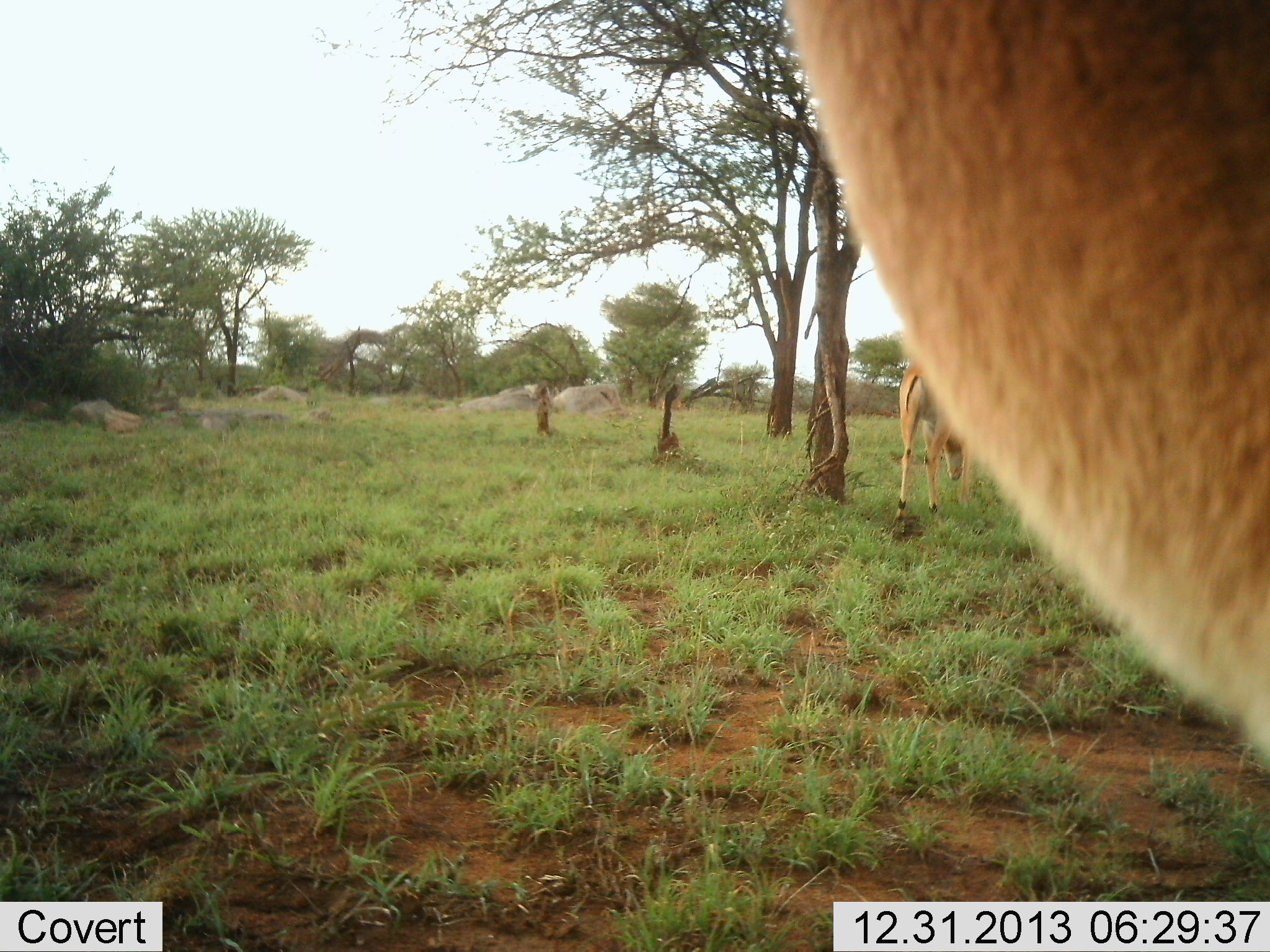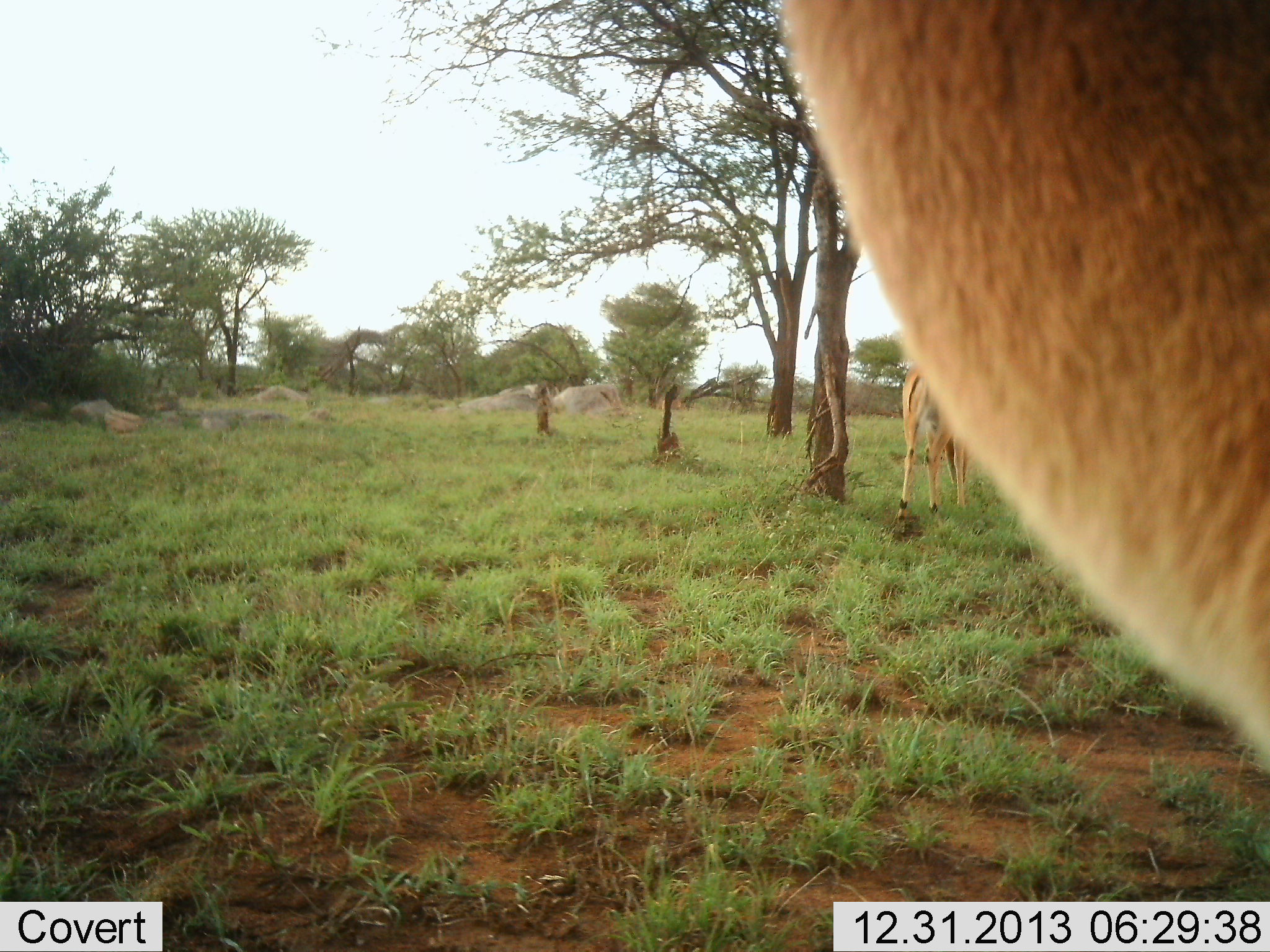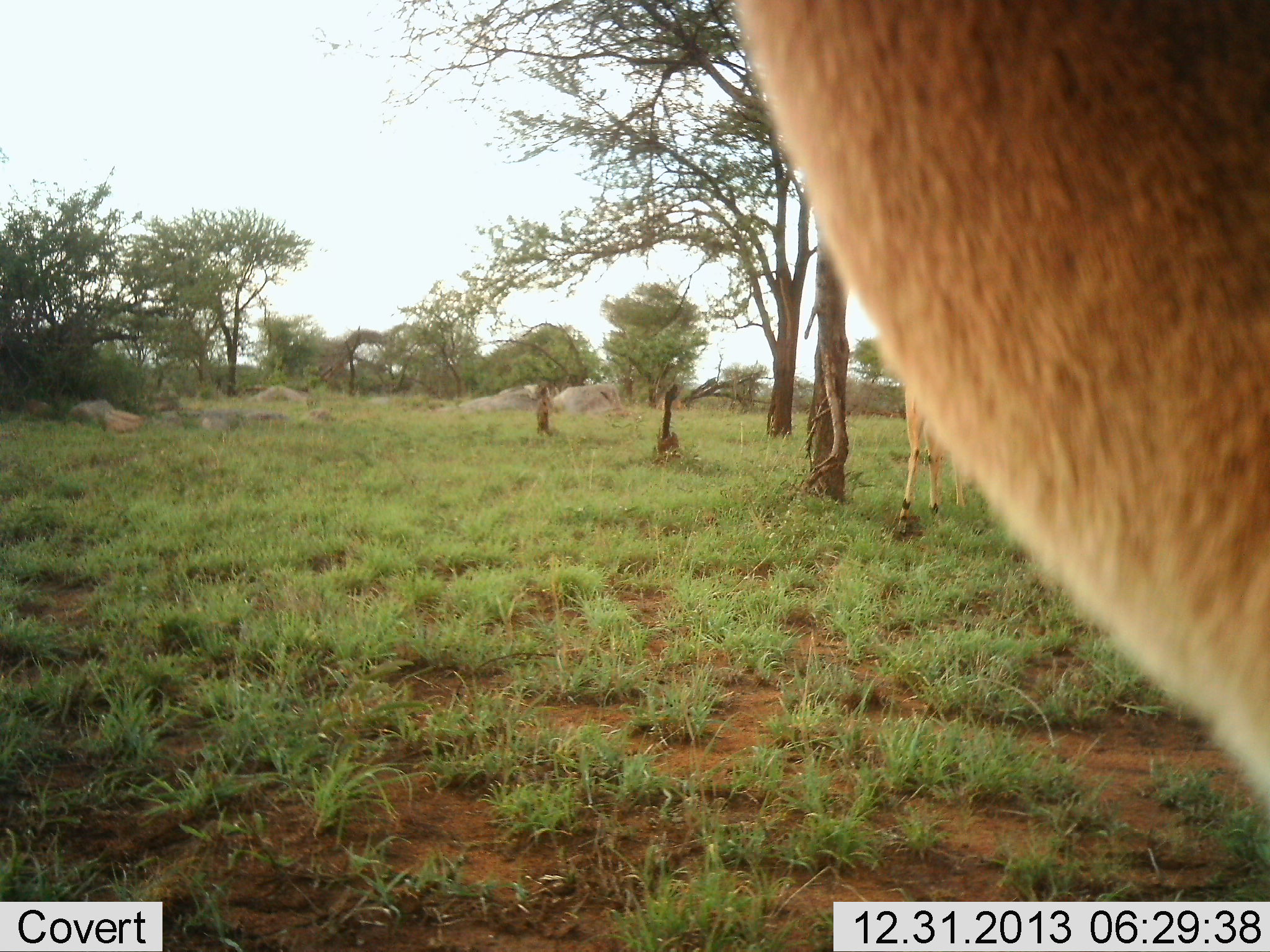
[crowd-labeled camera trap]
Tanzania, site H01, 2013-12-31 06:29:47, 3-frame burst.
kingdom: Animalia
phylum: Chordata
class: Mammalia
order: Artiodactyla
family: Bovidae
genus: Aepyceros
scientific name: Aepyceros melampus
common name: impala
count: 2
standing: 100%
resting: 0%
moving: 10%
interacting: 0%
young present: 0%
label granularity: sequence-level